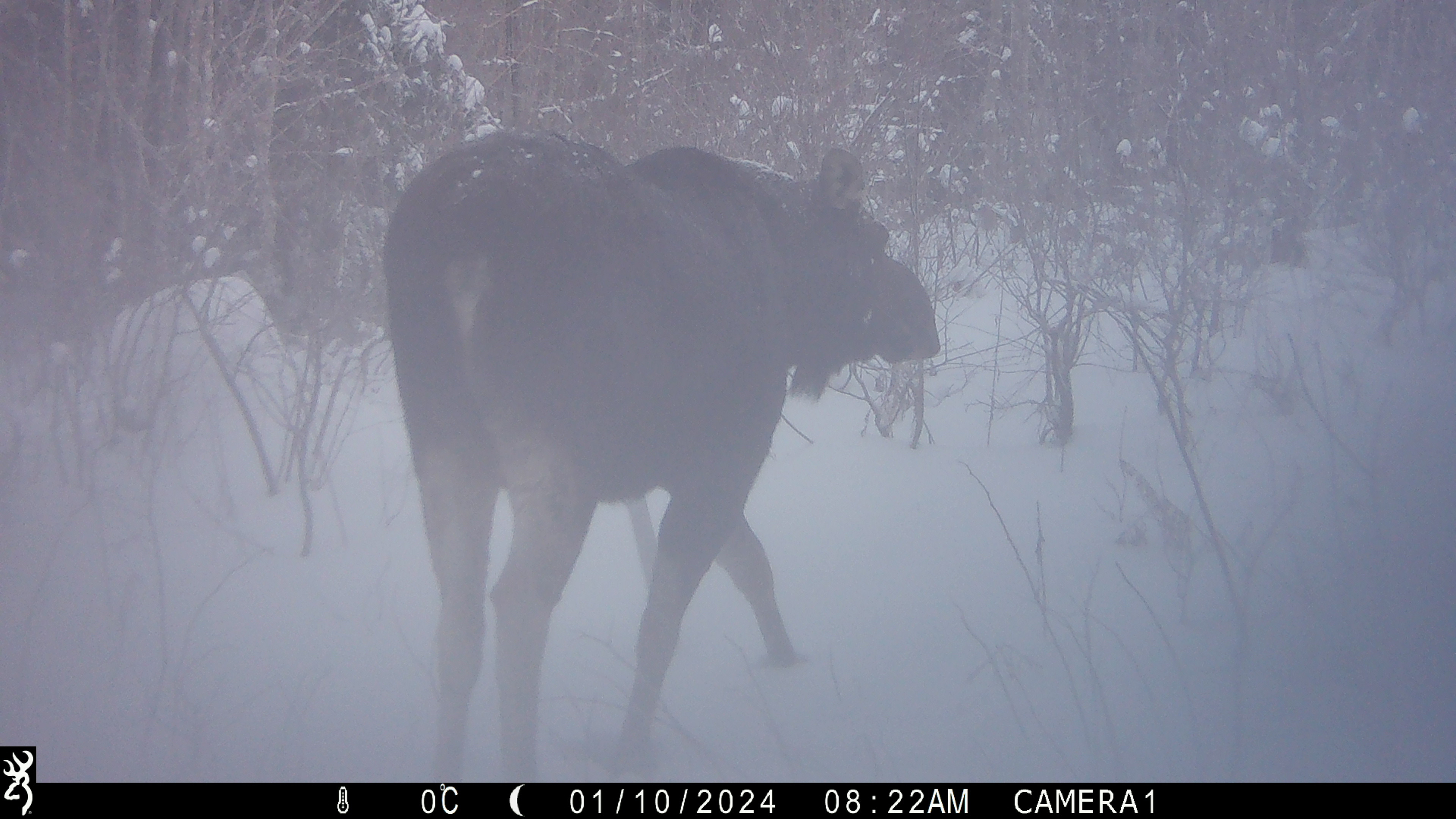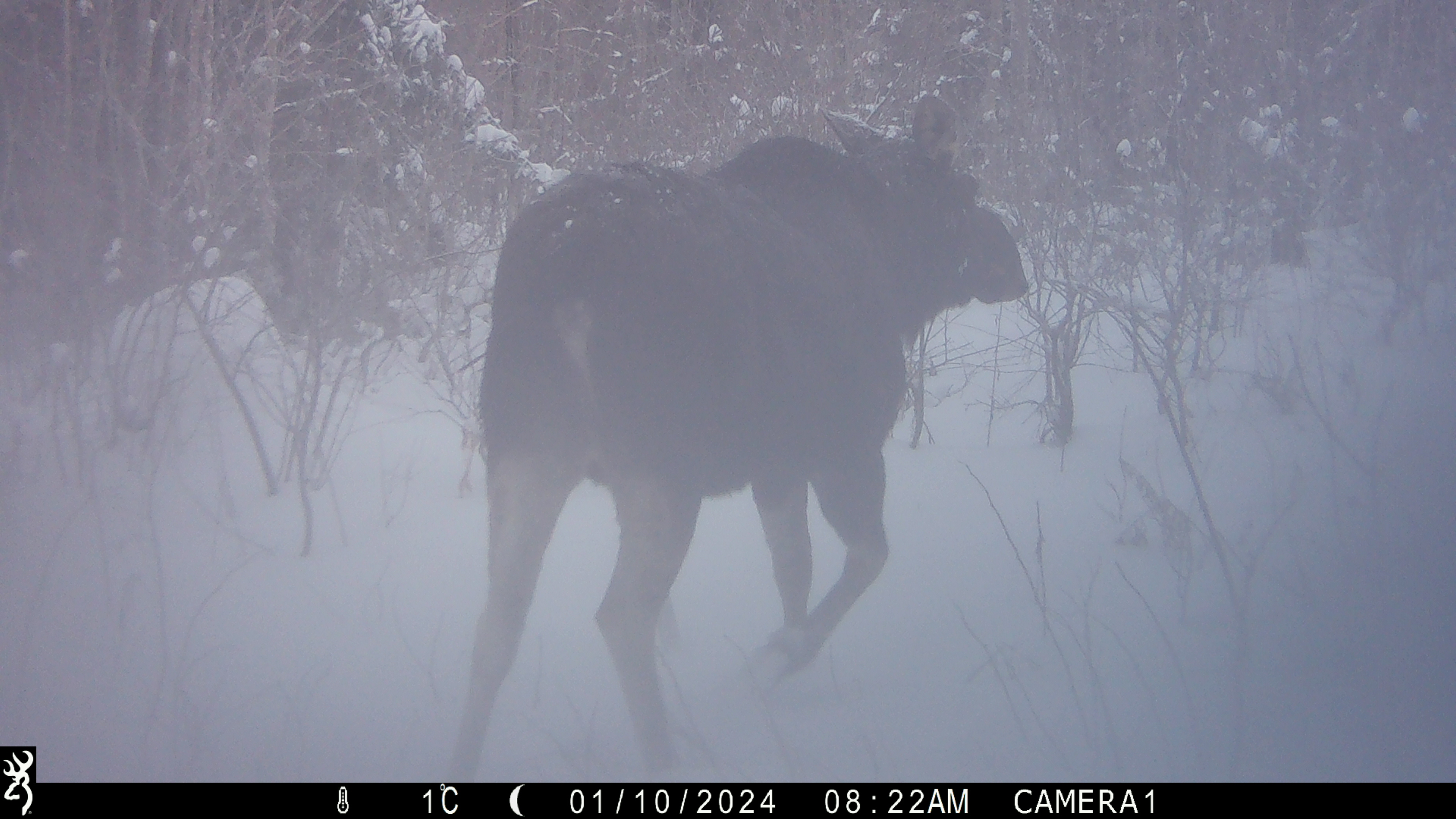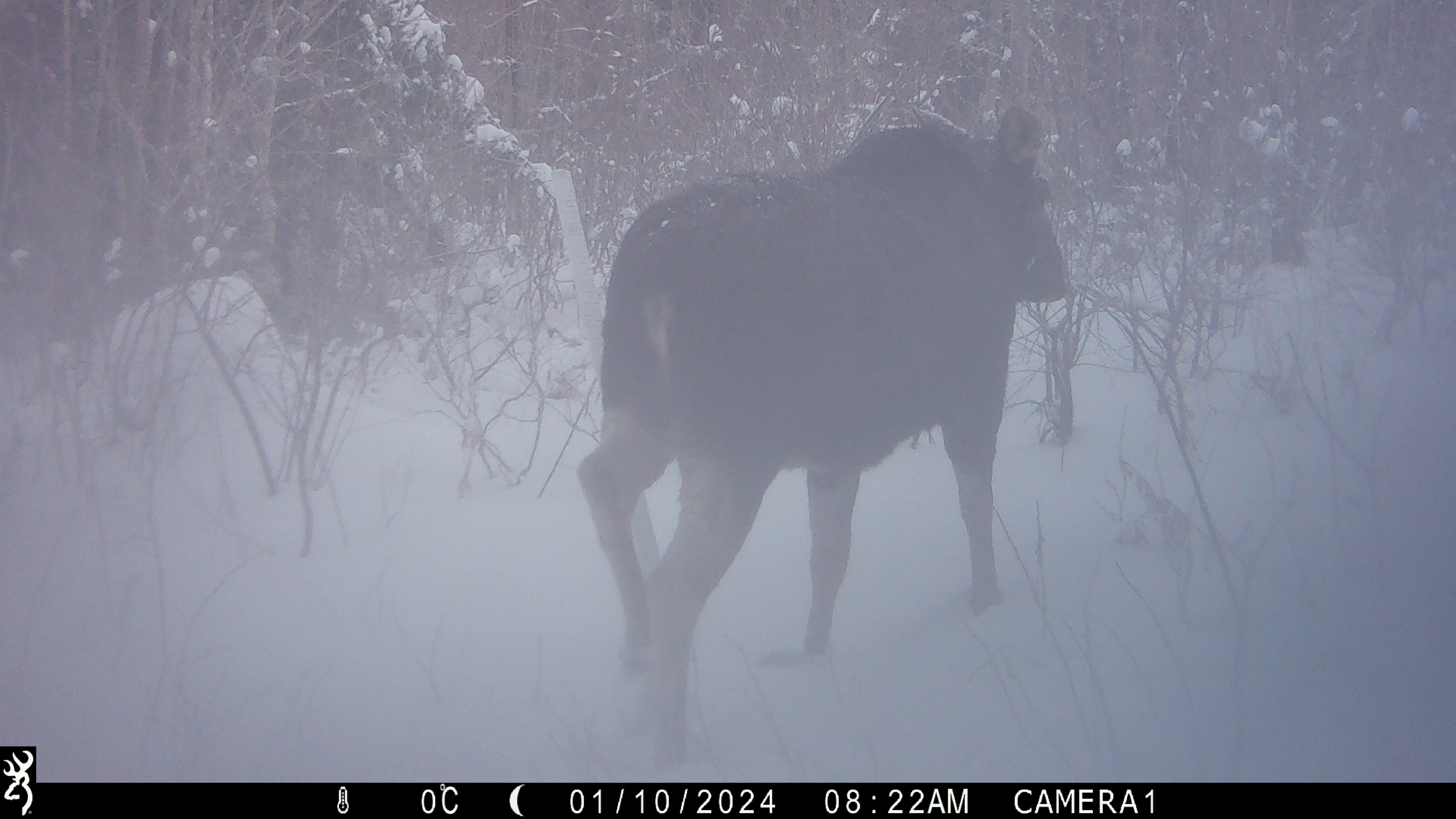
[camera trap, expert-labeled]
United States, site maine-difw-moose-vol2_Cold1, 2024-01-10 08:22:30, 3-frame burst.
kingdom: Animalia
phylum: Chordata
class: Mammalia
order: Artiodactyla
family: Cervidae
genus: Alces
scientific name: Alces alces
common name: moose